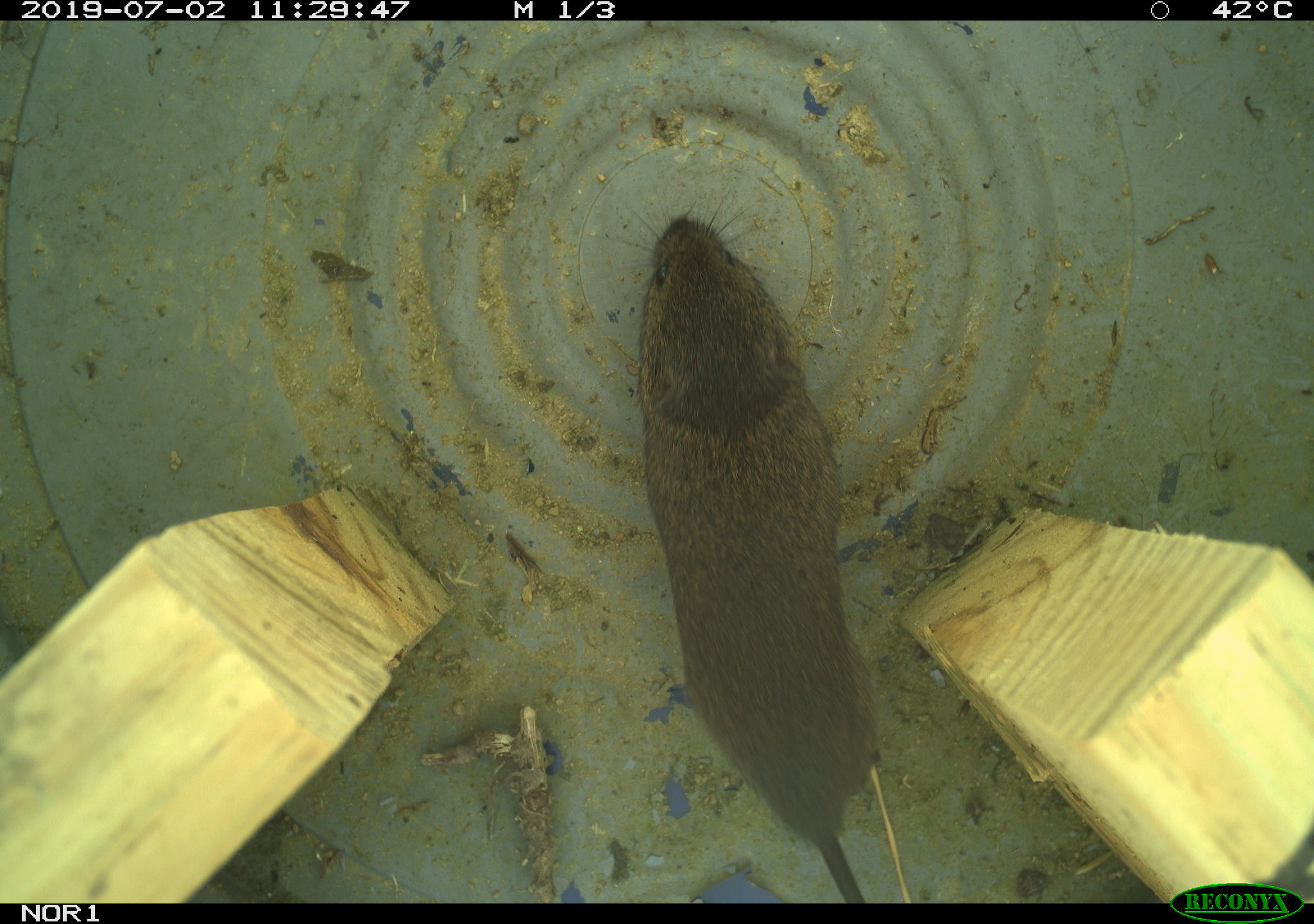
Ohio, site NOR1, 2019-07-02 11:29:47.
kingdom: Animalia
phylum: Chordata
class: Mammalia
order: Rodentia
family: Cricetidae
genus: Microtus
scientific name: Microtus pennsylvanicus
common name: meadow vole